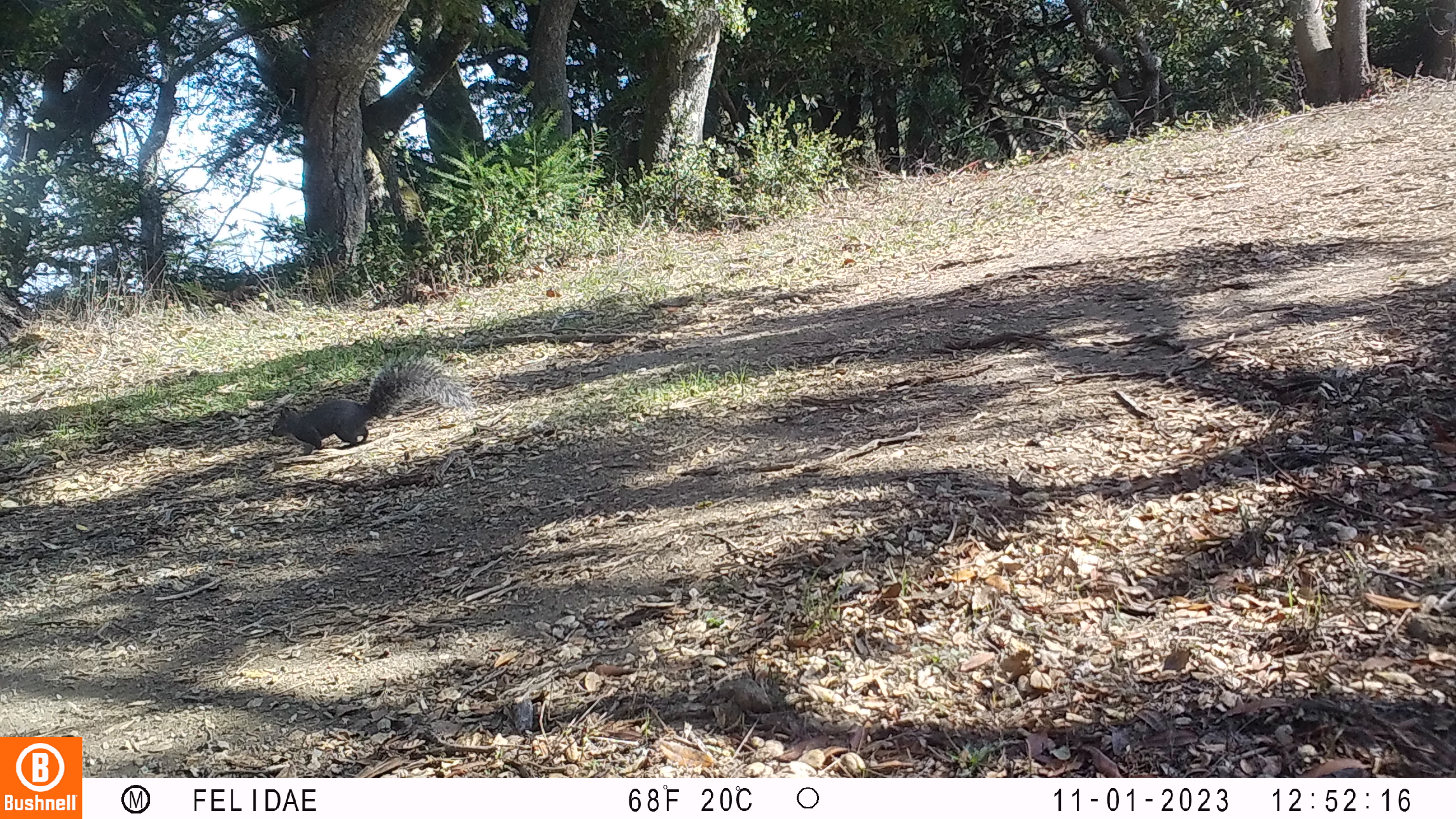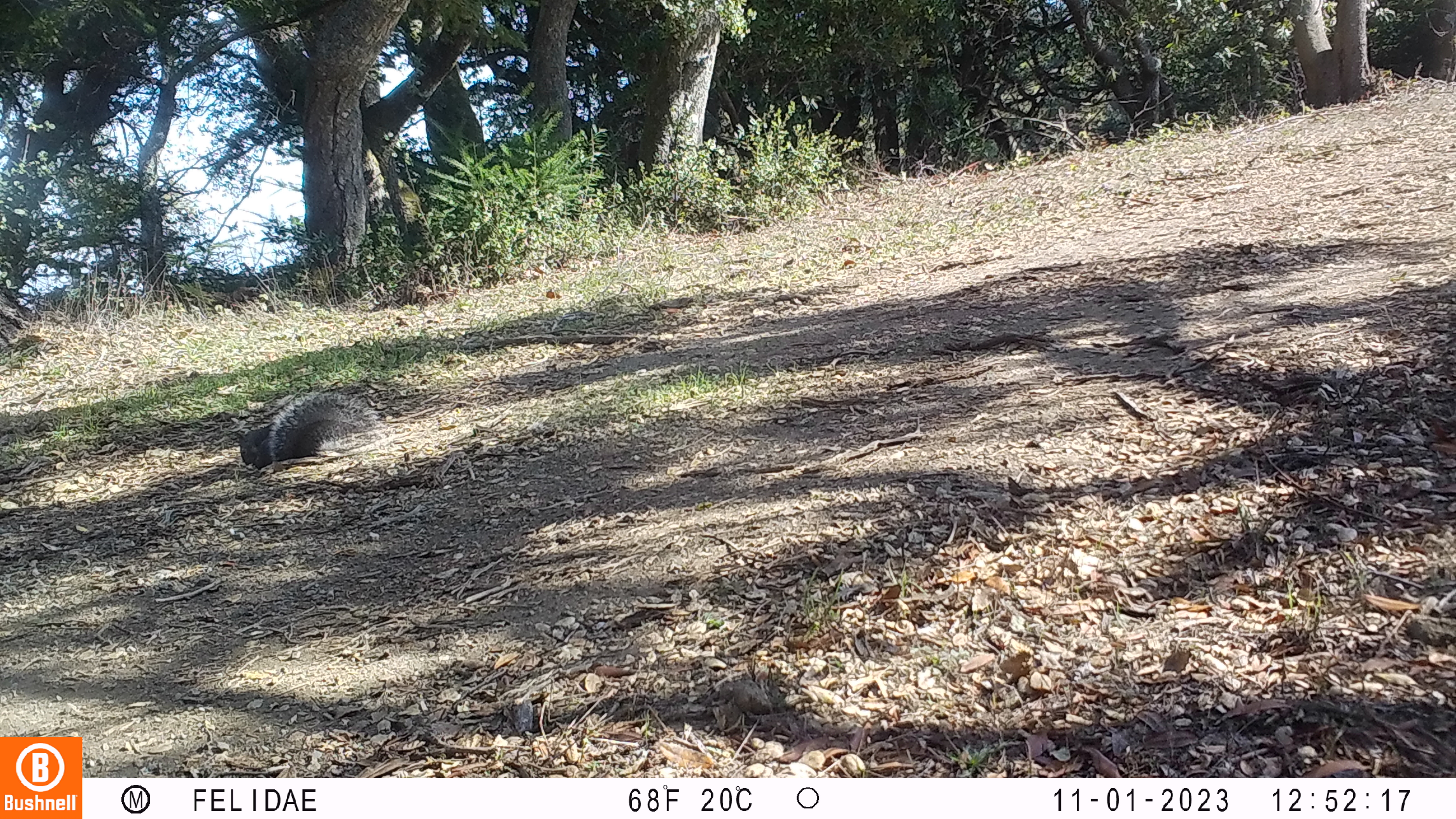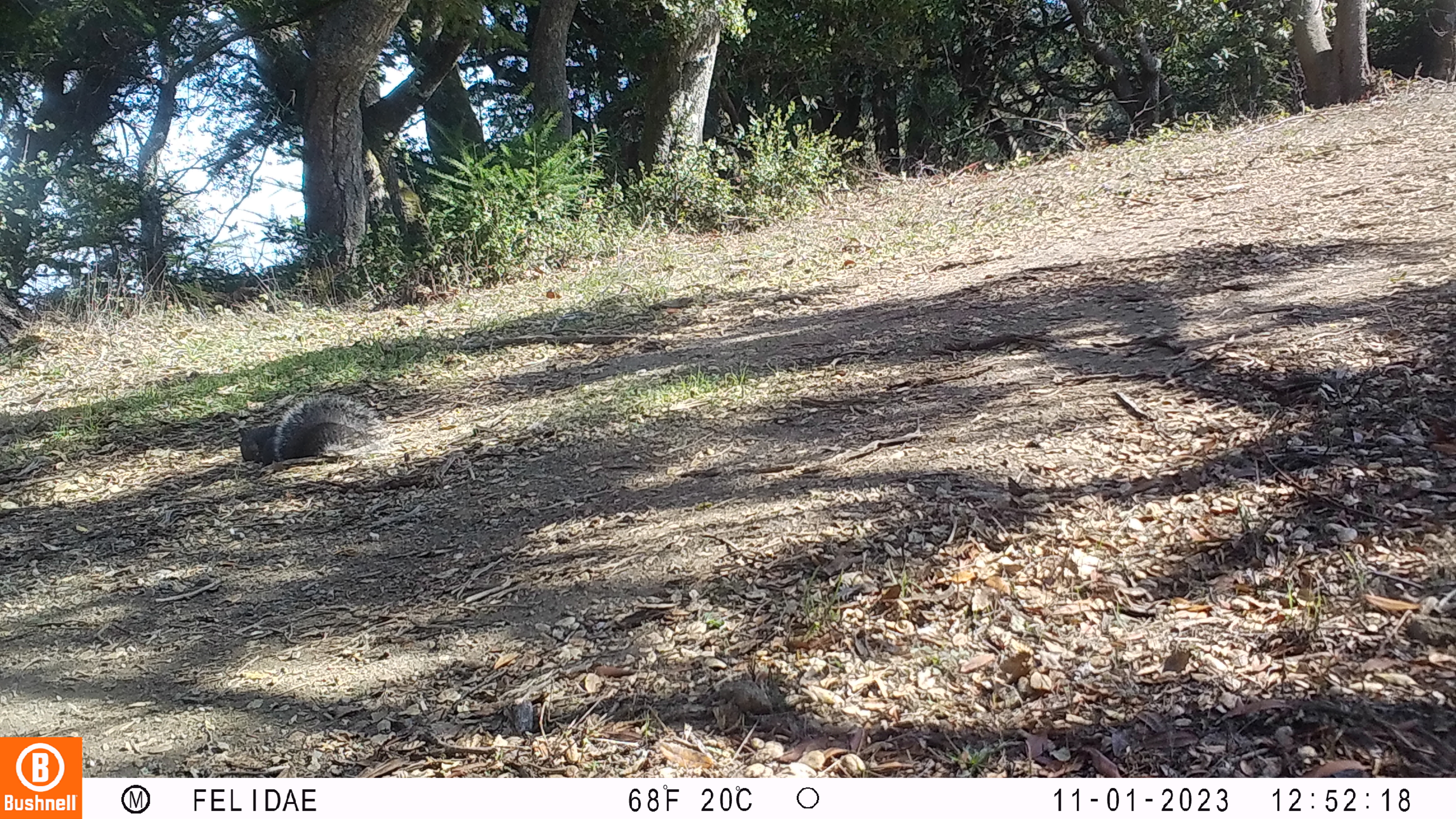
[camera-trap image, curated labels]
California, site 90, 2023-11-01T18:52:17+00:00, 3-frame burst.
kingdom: Animalia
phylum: Chordata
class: Mammalia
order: Rodentia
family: Sciuridae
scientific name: Sciuridae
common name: squirrel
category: unknown squirrel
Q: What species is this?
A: Unknown squirrel (squirrel) (Sciuridae).